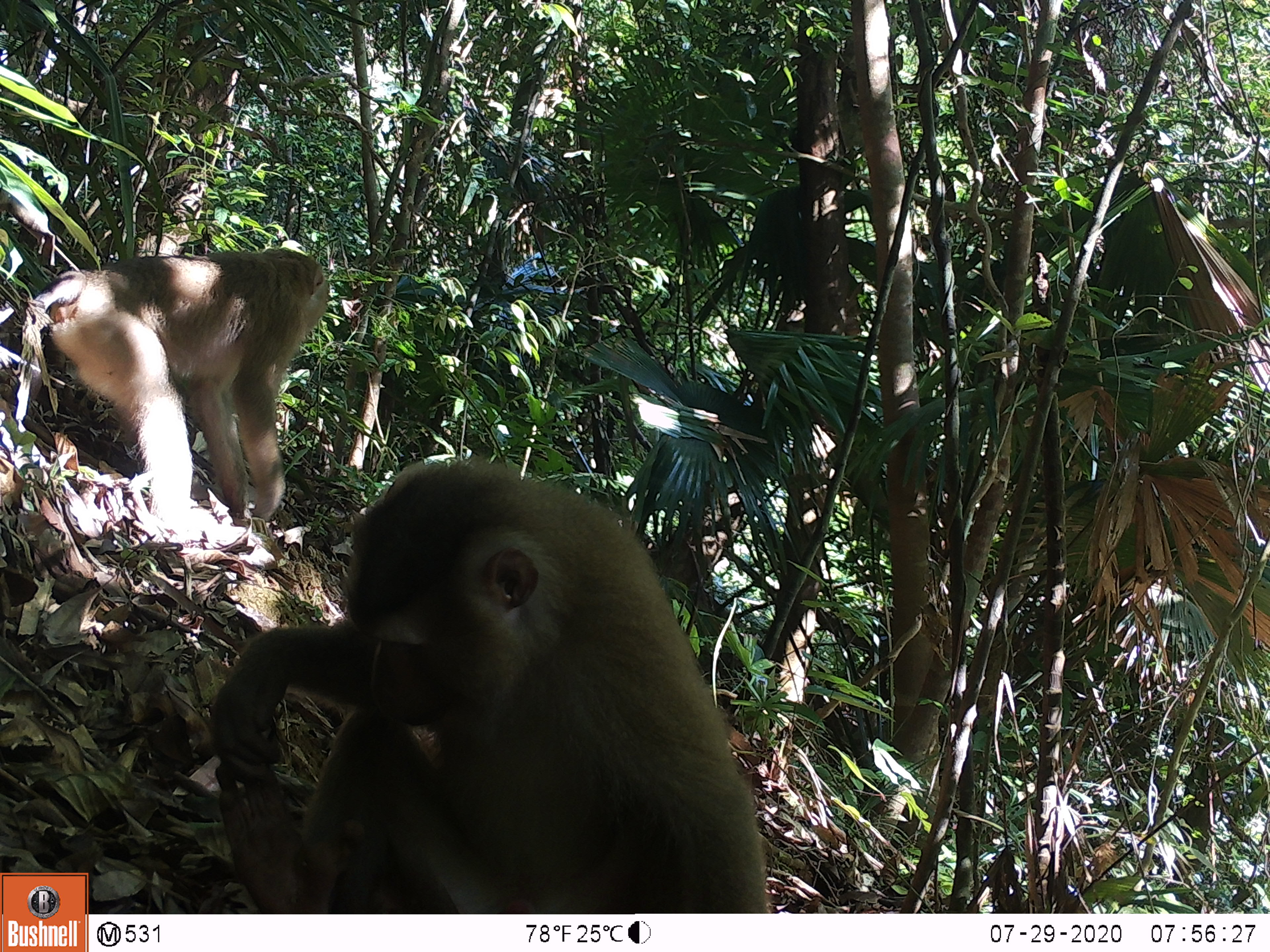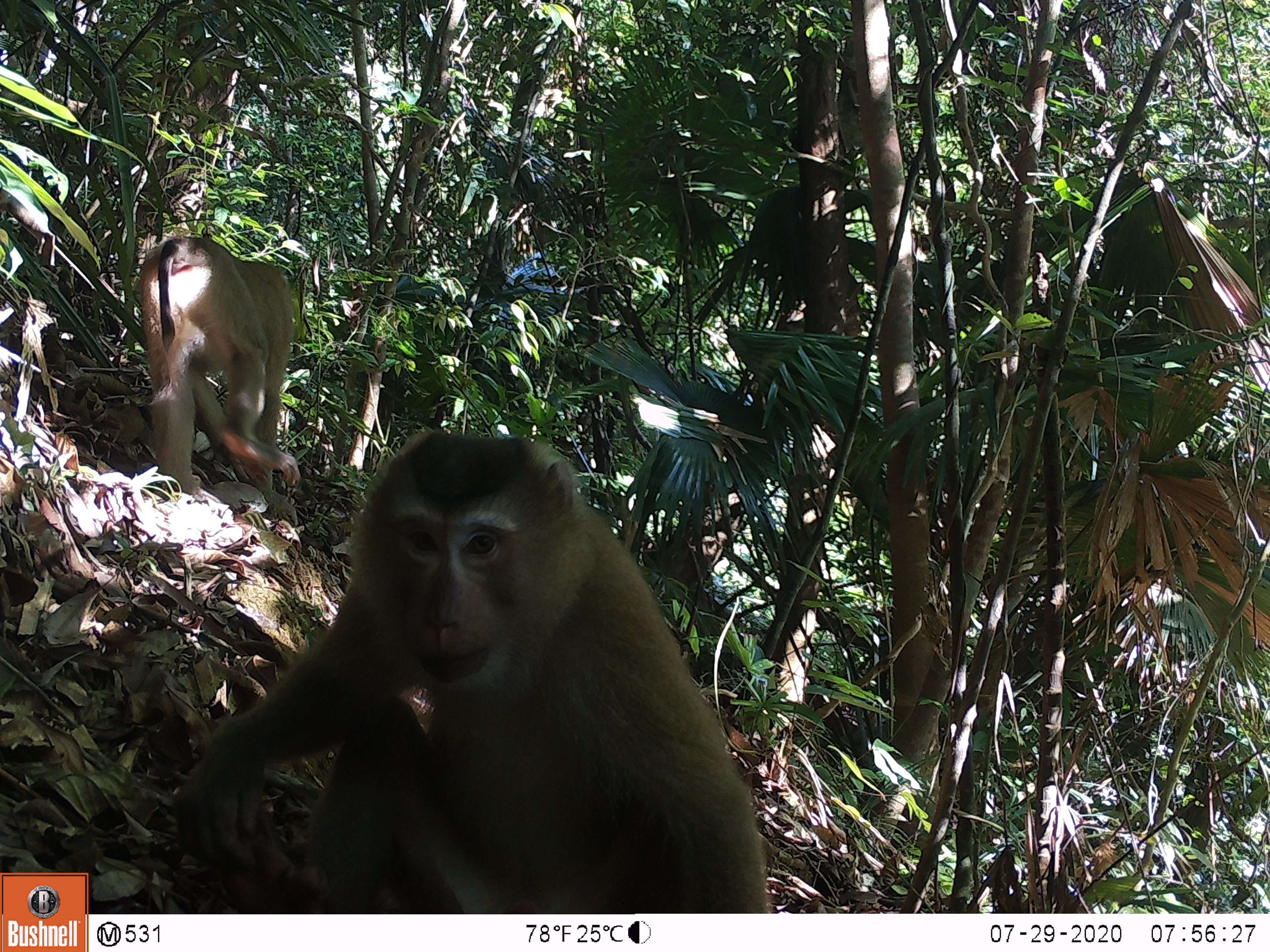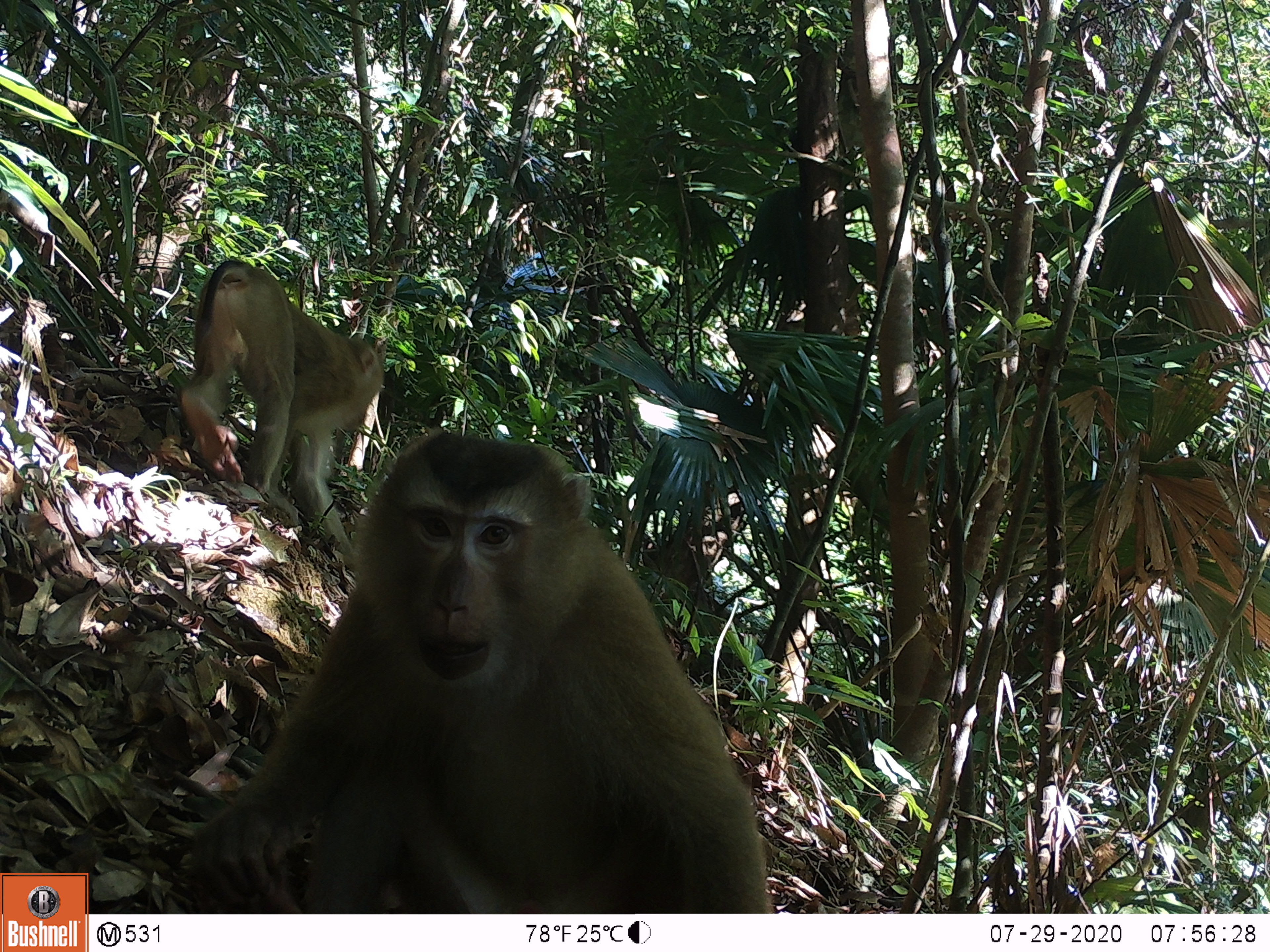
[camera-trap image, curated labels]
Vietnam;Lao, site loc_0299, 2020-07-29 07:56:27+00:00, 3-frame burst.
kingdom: Animalia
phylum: Chordata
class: Mammalia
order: Primates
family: Cercopithecidae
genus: Macaca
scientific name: Macaca nemestrina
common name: pig-tailed macaque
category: pig tailed macaque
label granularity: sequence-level